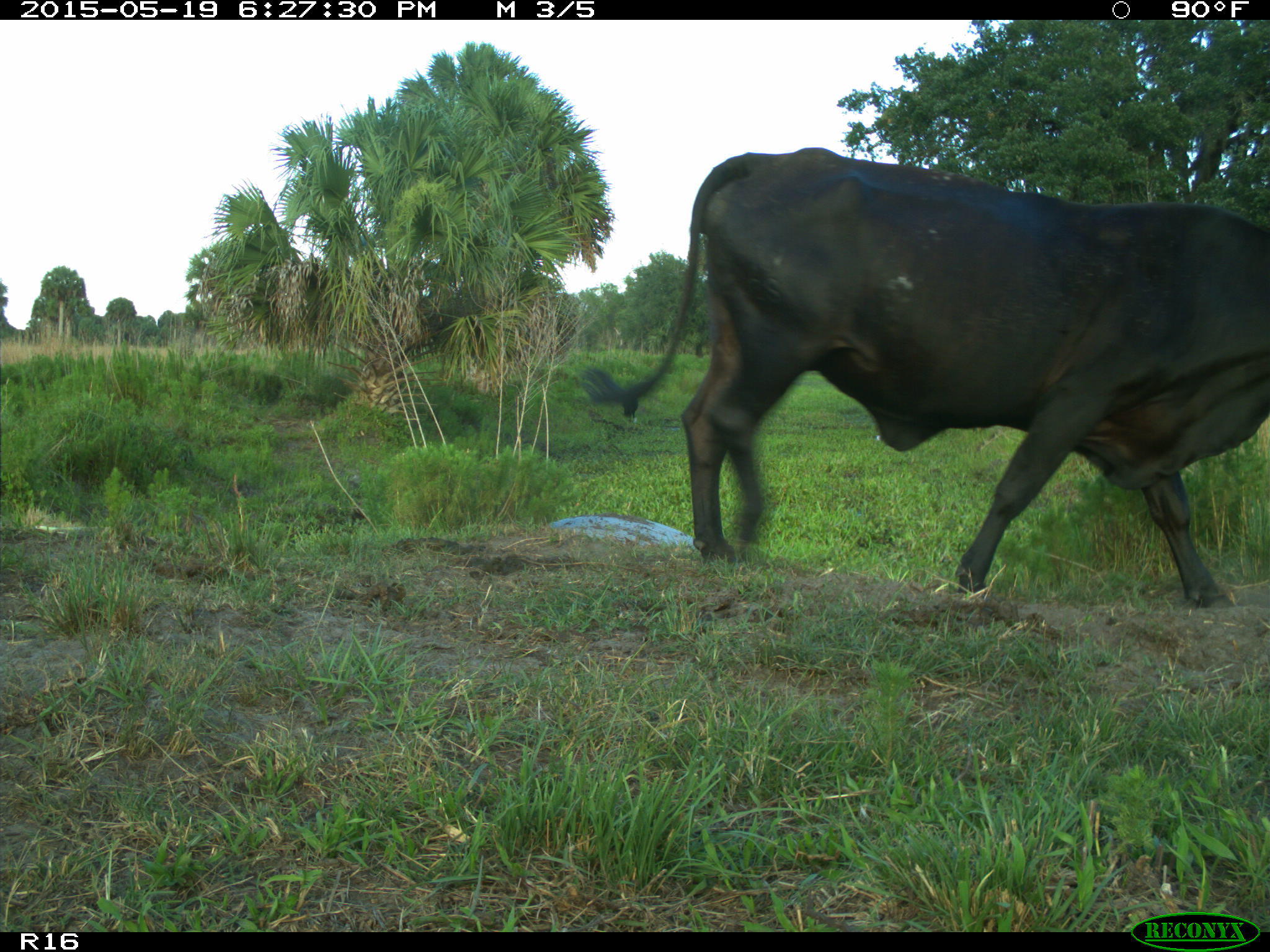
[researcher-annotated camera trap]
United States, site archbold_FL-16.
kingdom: Animalia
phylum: Chordata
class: Mammalia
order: Artiodactyla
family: Bovidae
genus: Bos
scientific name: Bos taurus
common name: domestic cow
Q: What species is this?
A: Bos taurus (domestic cow).